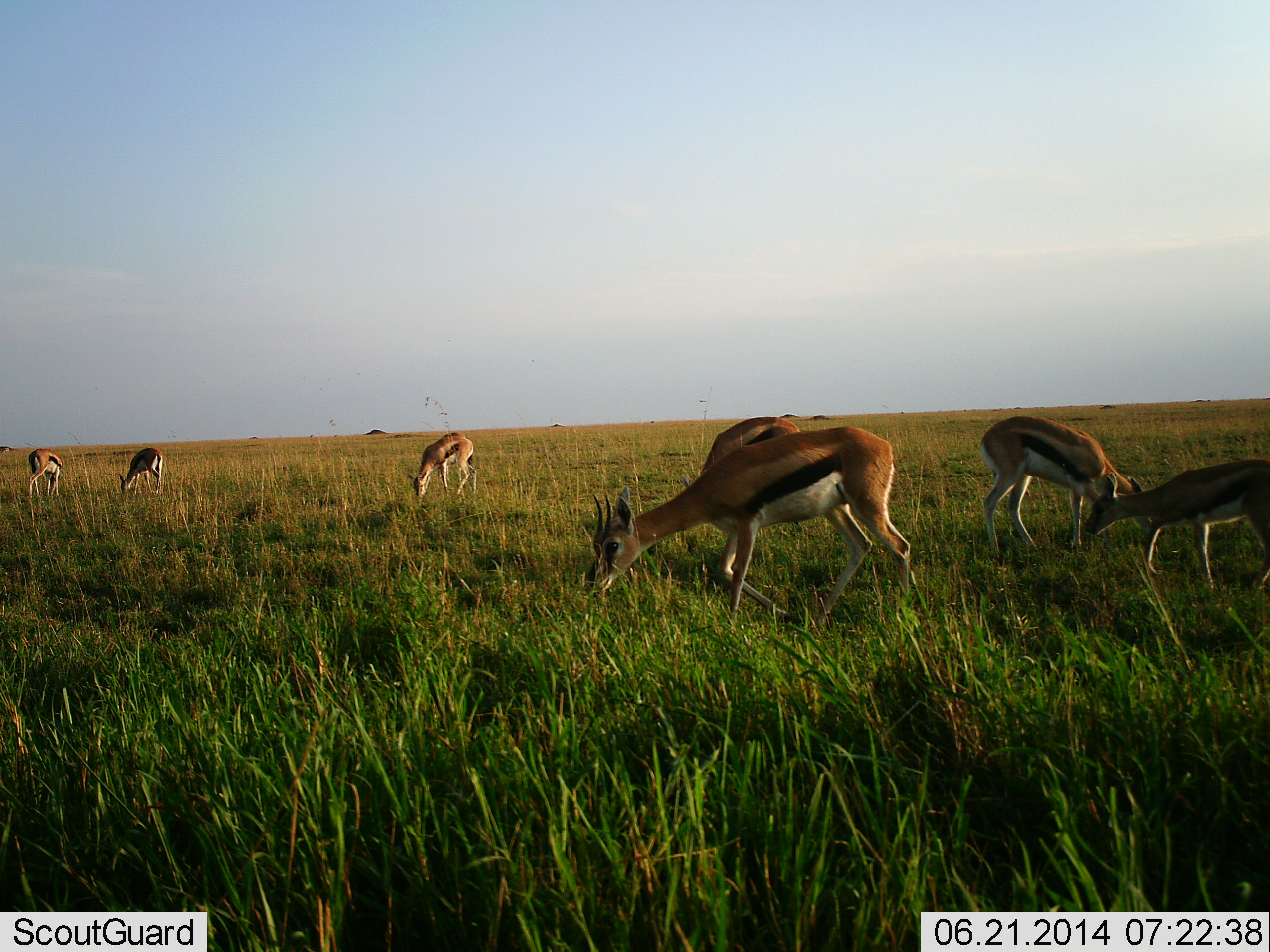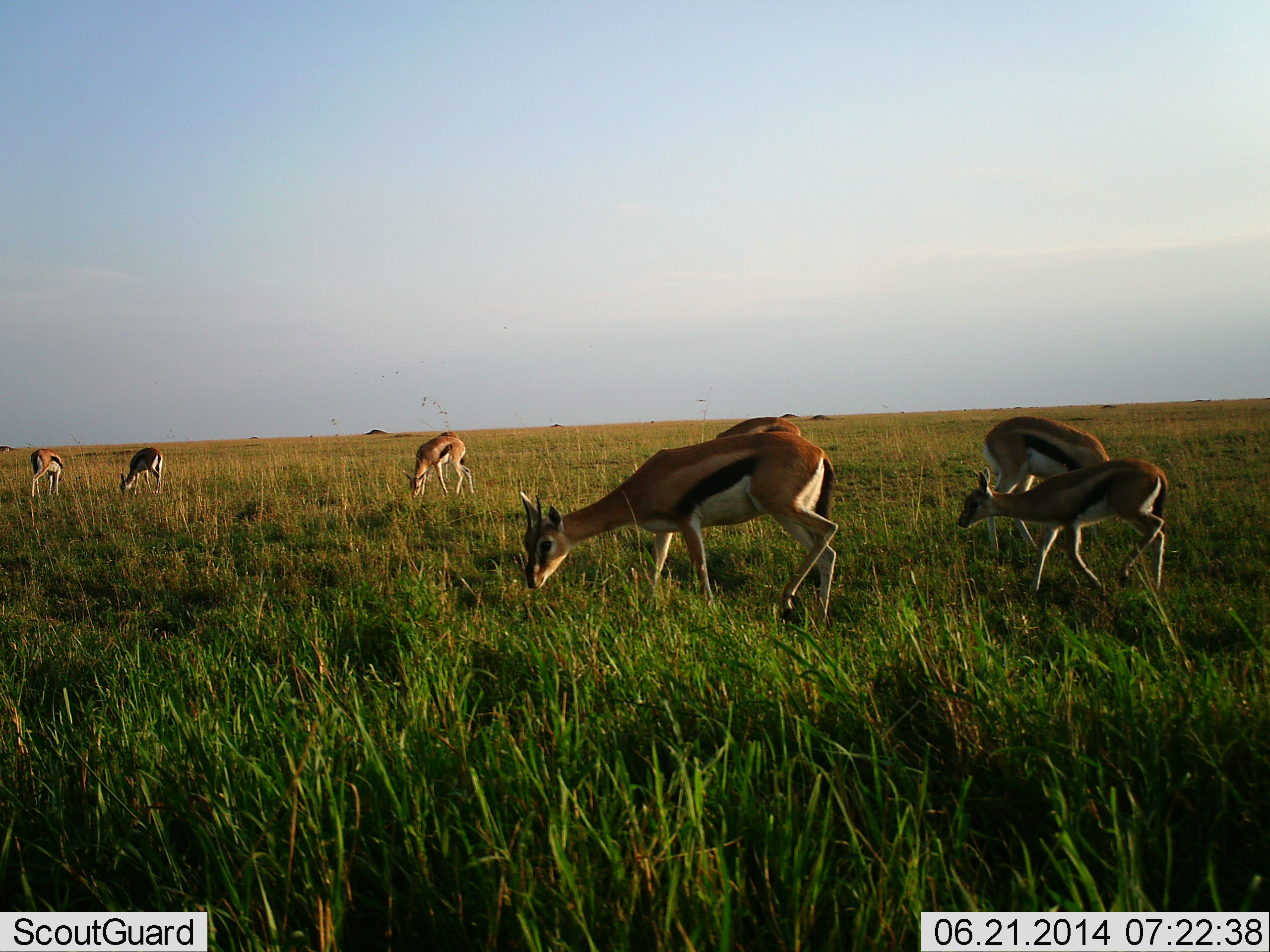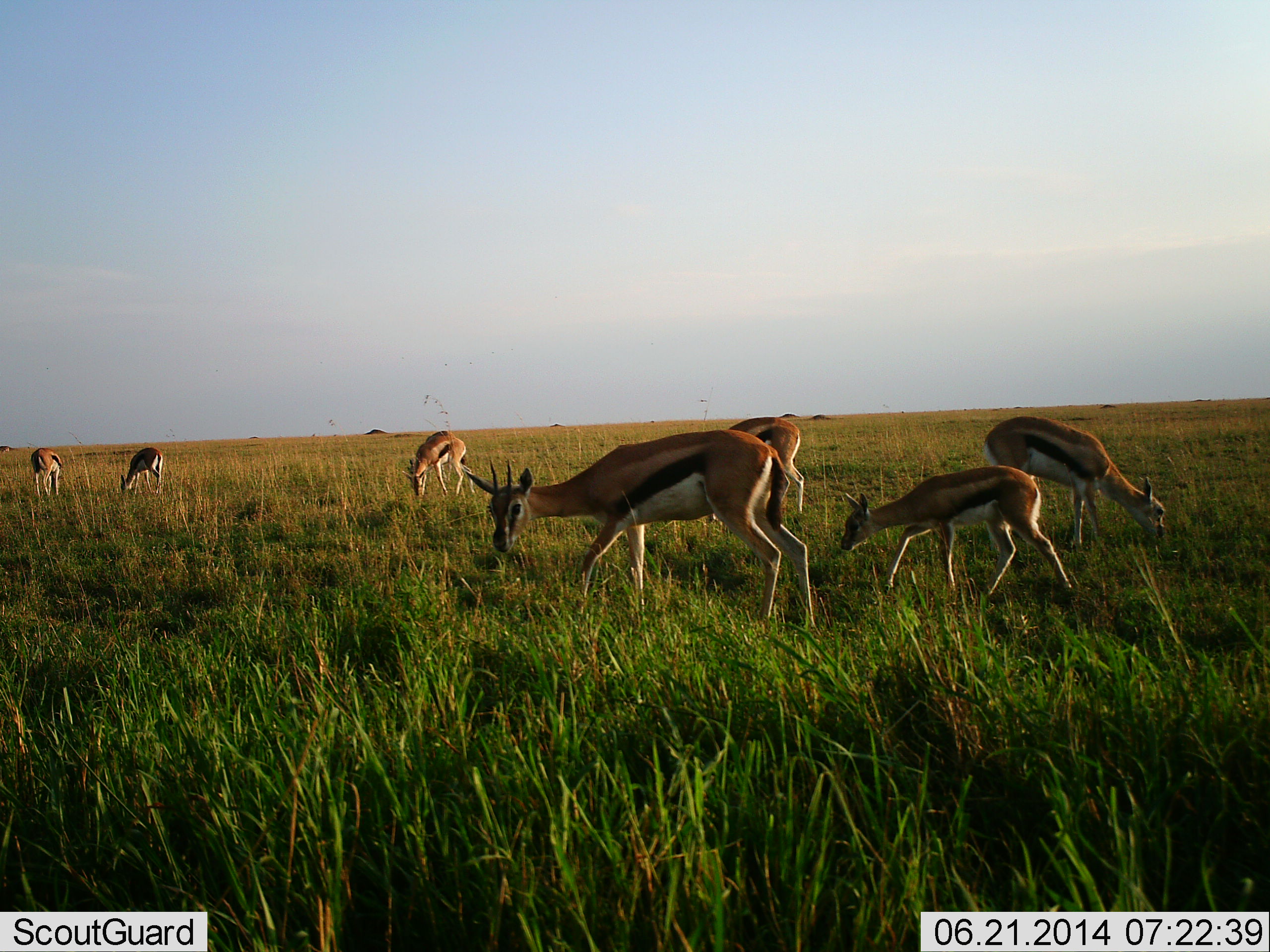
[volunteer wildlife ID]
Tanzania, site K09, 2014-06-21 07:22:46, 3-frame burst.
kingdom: Animalia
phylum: Chordata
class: Mammalia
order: Artiodactyla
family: Bovidae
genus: Eudorcas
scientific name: Eudorcas thomsonii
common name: thomson's gazelle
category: gazellethomsons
Gazellethomsons (thomson's gazelle) (Eudorcas thomsonii), count 7. Behavior (volunteer vote fractions): standing 30%, resting 0%, moving 70%, interacting 0%. Young present (vote fraction): 60%. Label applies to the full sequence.